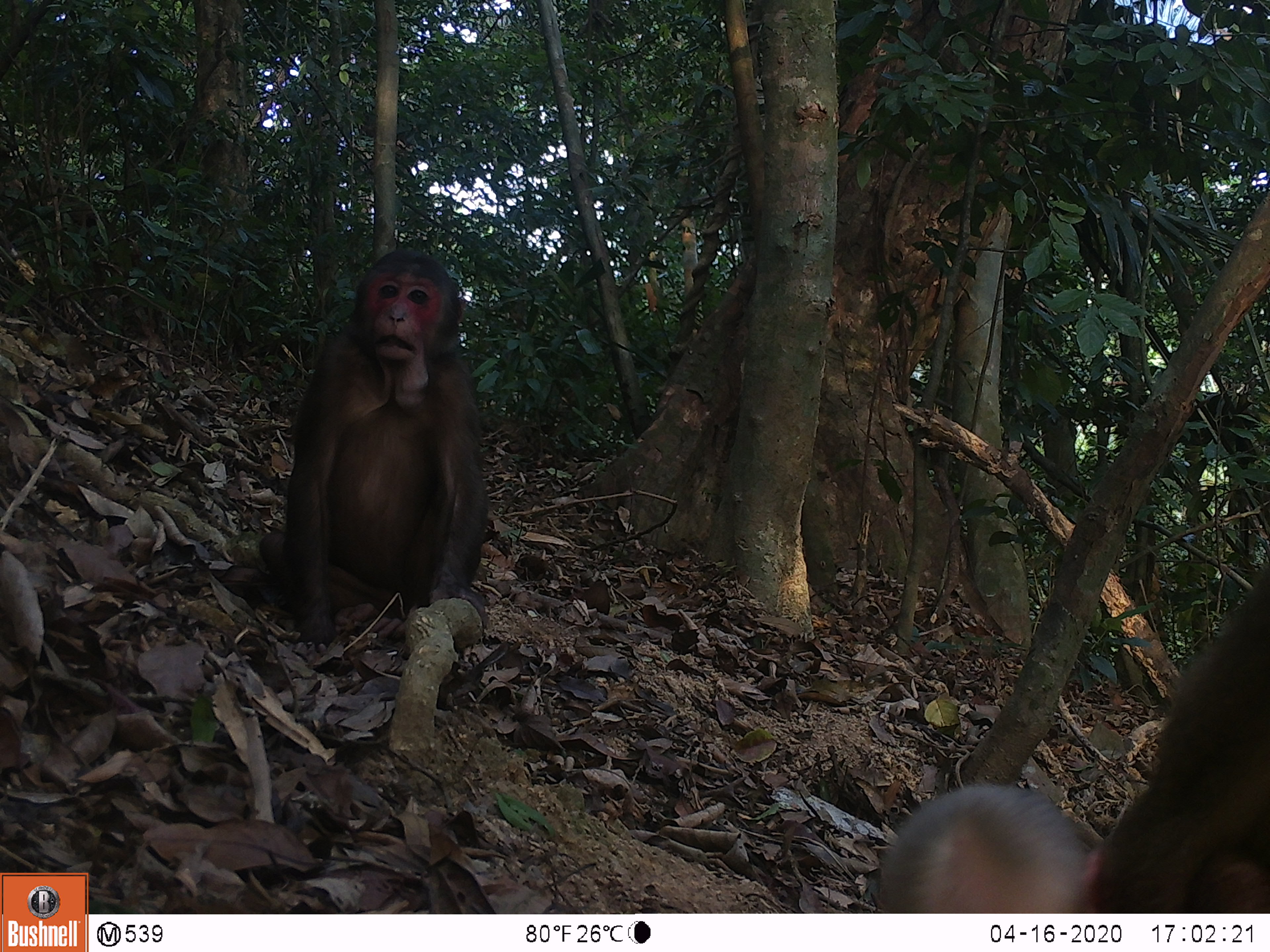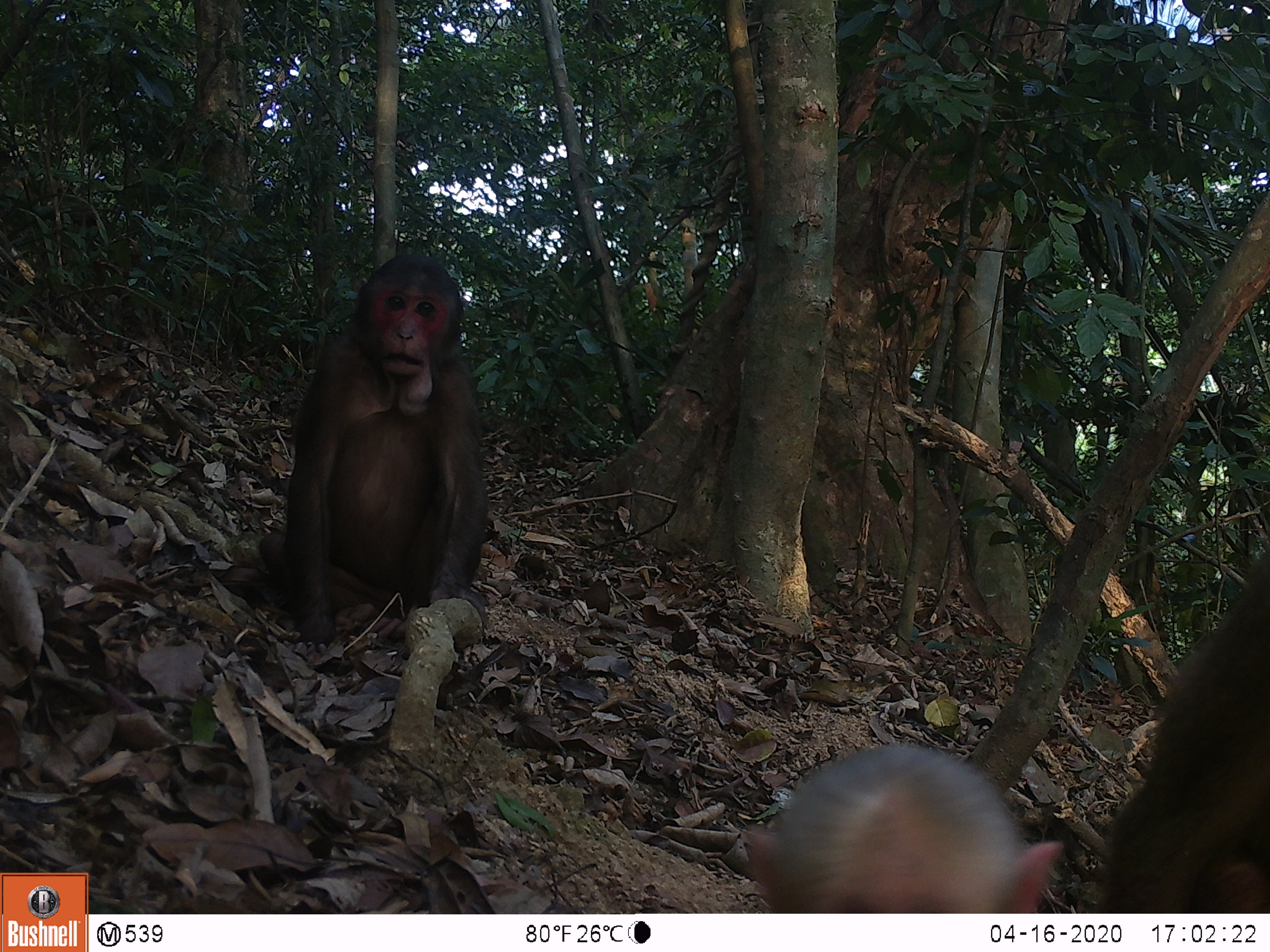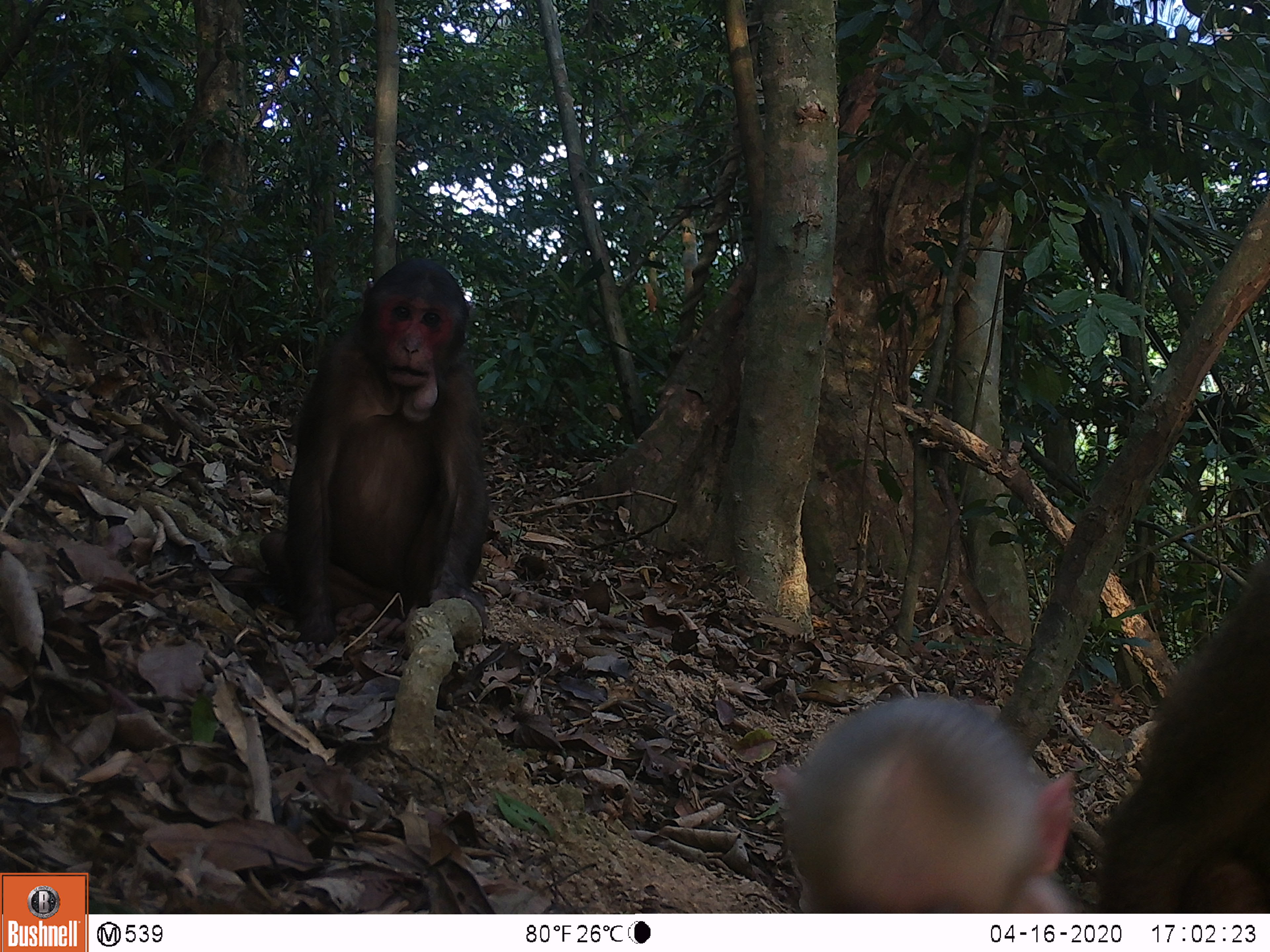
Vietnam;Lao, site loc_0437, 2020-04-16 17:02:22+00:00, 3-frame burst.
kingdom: Animalia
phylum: Chordata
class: Mammalia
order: Primates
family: Cercopithecidae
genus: Macaca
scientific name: Macaca arctoides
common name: stump-tailed macaque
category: stump tailed macaque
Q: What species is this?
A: Stump tailed macaque (stump-tailed macaque) (Macaca arctoides).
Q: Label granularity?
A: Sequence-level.